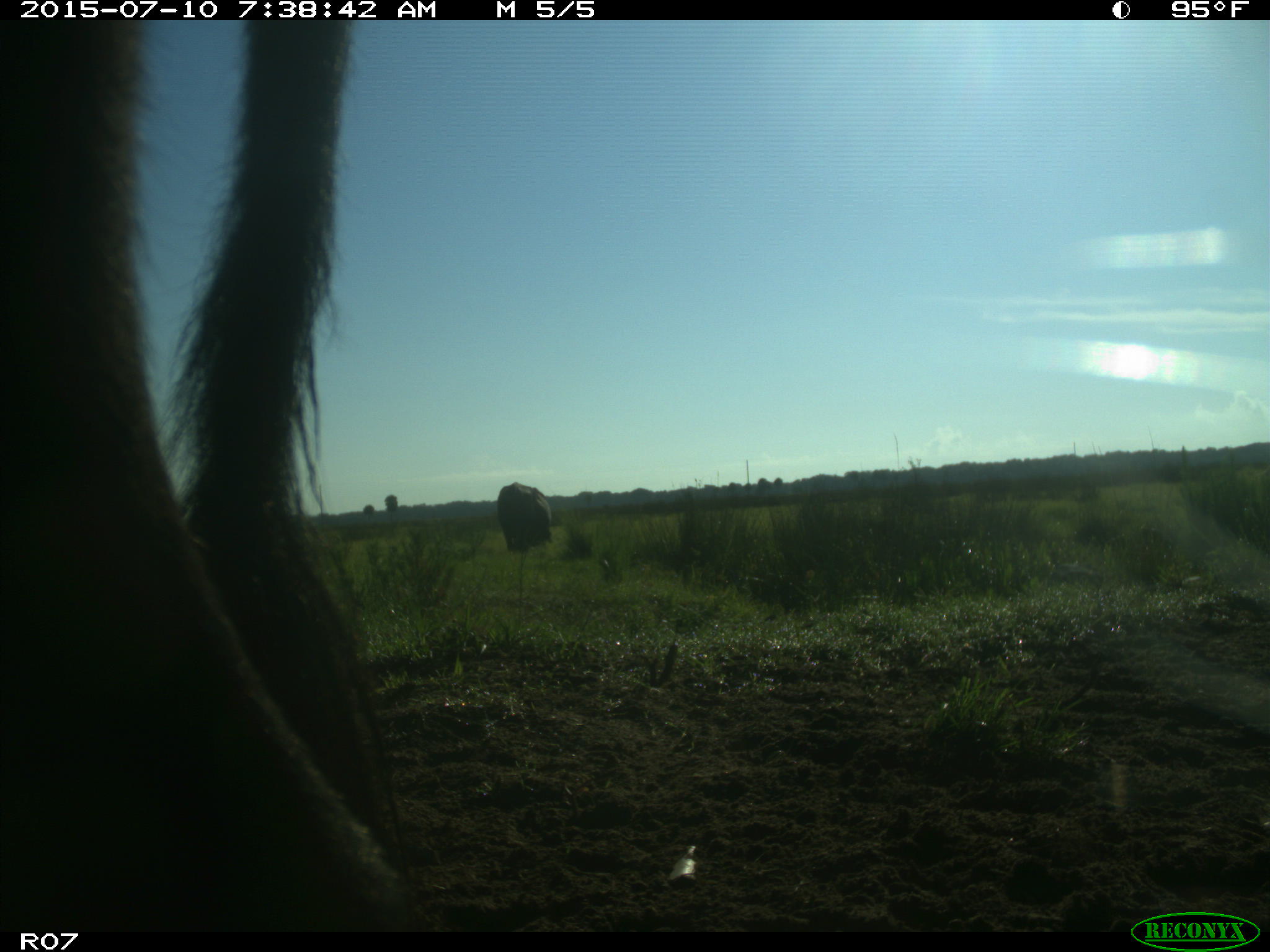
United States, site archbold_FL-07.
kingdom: Animalia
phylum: Chordata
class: Mammalia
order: Artiodactyla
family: Bovidae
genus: Bos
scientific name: Bos taurus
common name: domestic cow